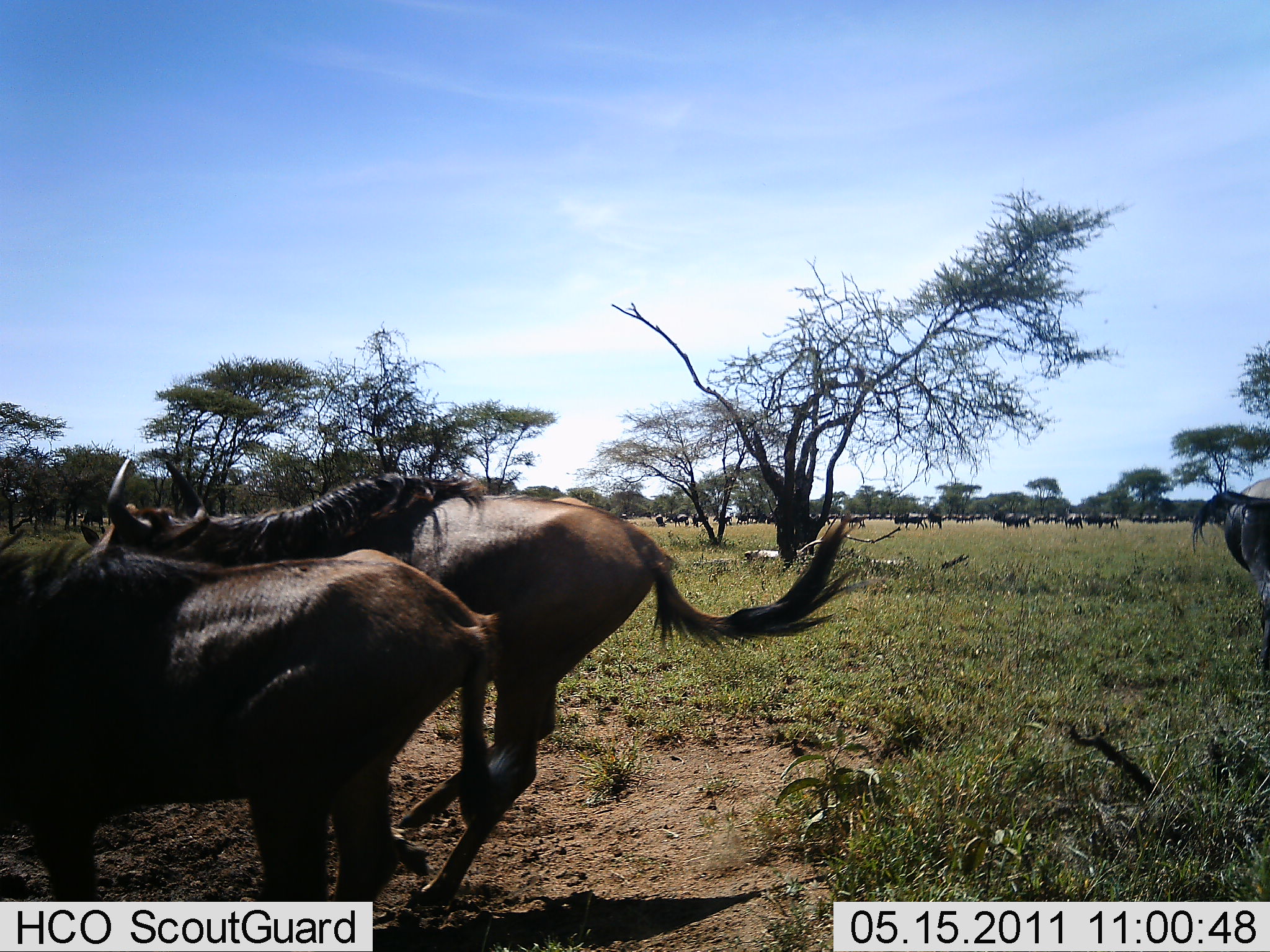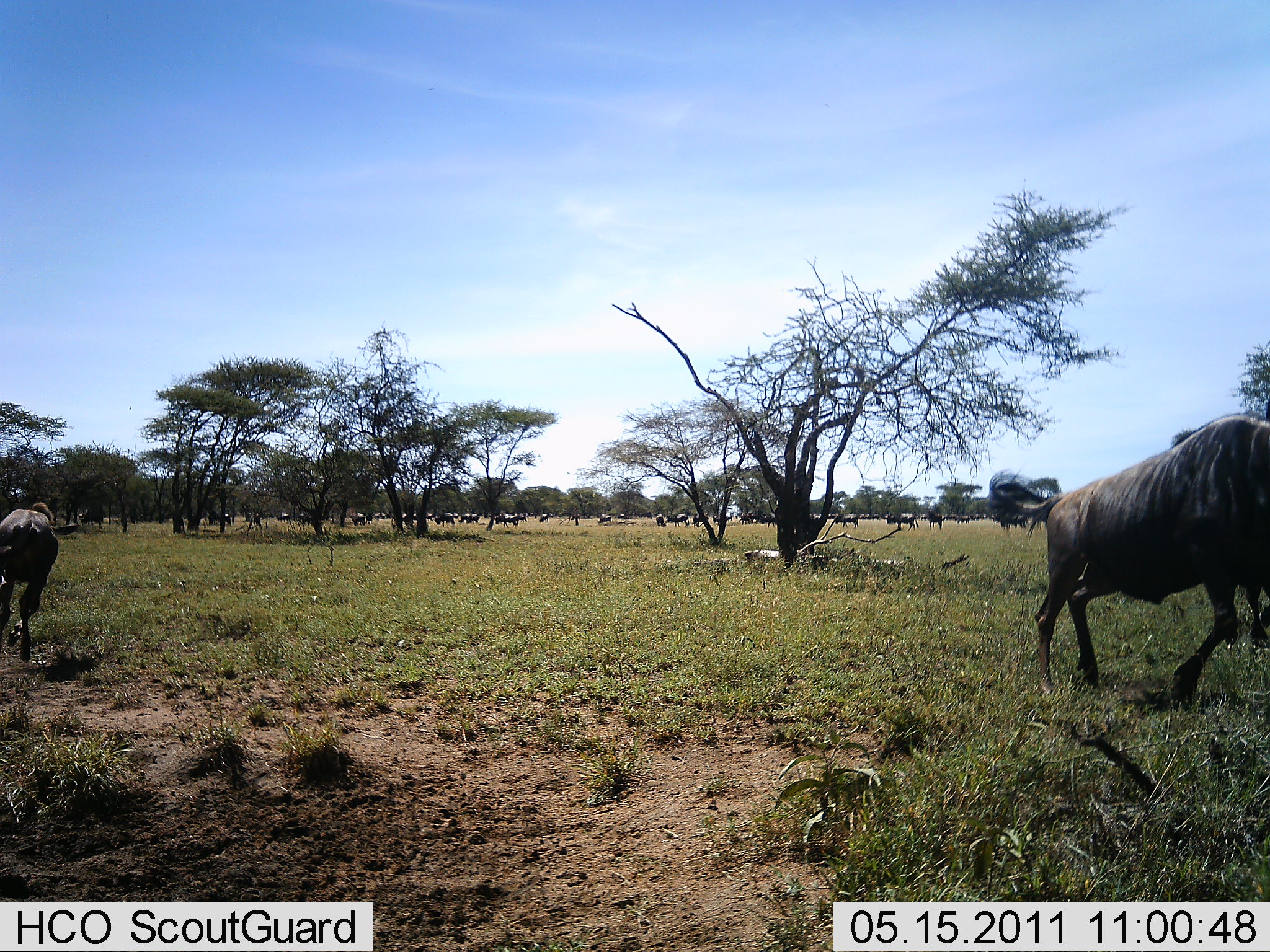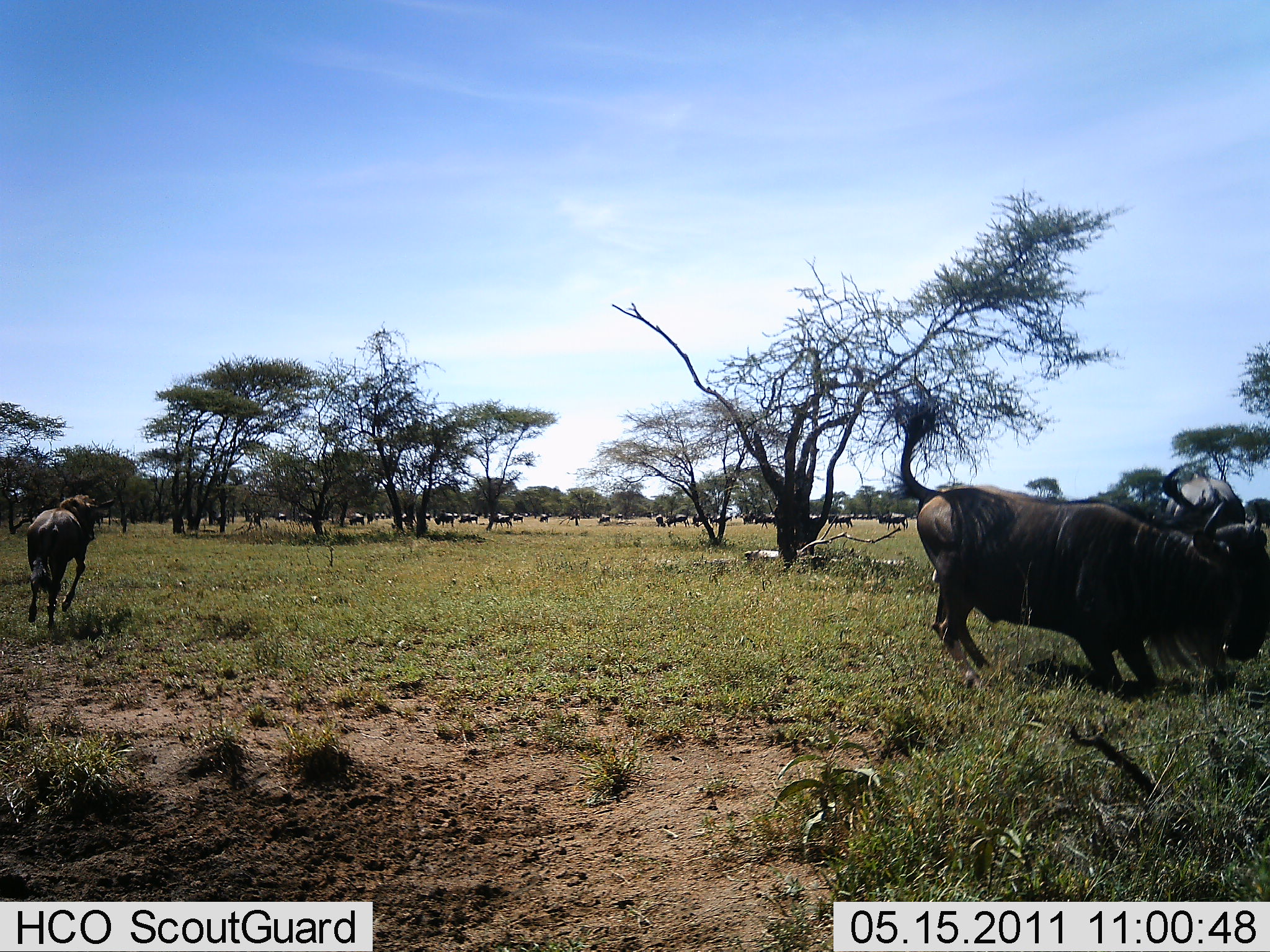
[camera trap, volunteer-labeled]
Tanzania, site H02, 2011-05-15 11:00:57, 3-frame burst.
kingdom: Animalia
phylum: Chordata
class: Mammalia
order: Artiodactyla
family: Bovidae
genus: Connochaetes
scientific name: Connochaetes taurinus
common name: blue wildebeest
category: wildebeest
Wildebeest (blue wildebeest) (Connochaetes taurinus), count 11-50. Behavior (volunteer vote fractions): standing 18%, resting 0%, moving 82%, interacting 27%. Young present (vote fraction): 0%. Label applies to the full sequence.